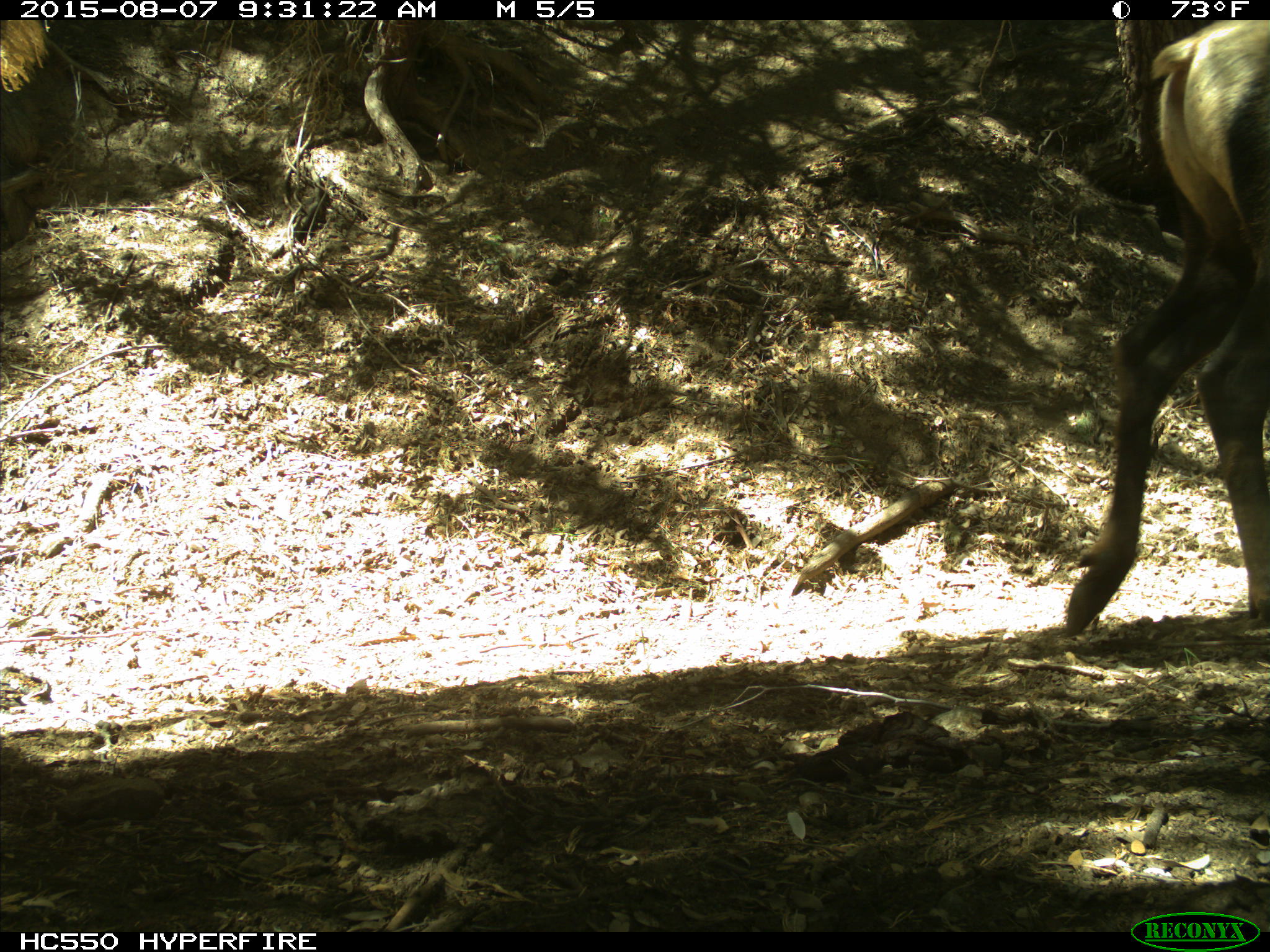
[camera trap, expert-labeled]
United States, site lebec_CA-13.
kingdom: Animalia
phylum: Chordata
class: Mammalia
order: Artiodactyla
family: Cervidae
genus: Cervus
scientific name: Cervus canadensis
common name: elk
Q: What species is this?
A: Cervus canadensis (elk).